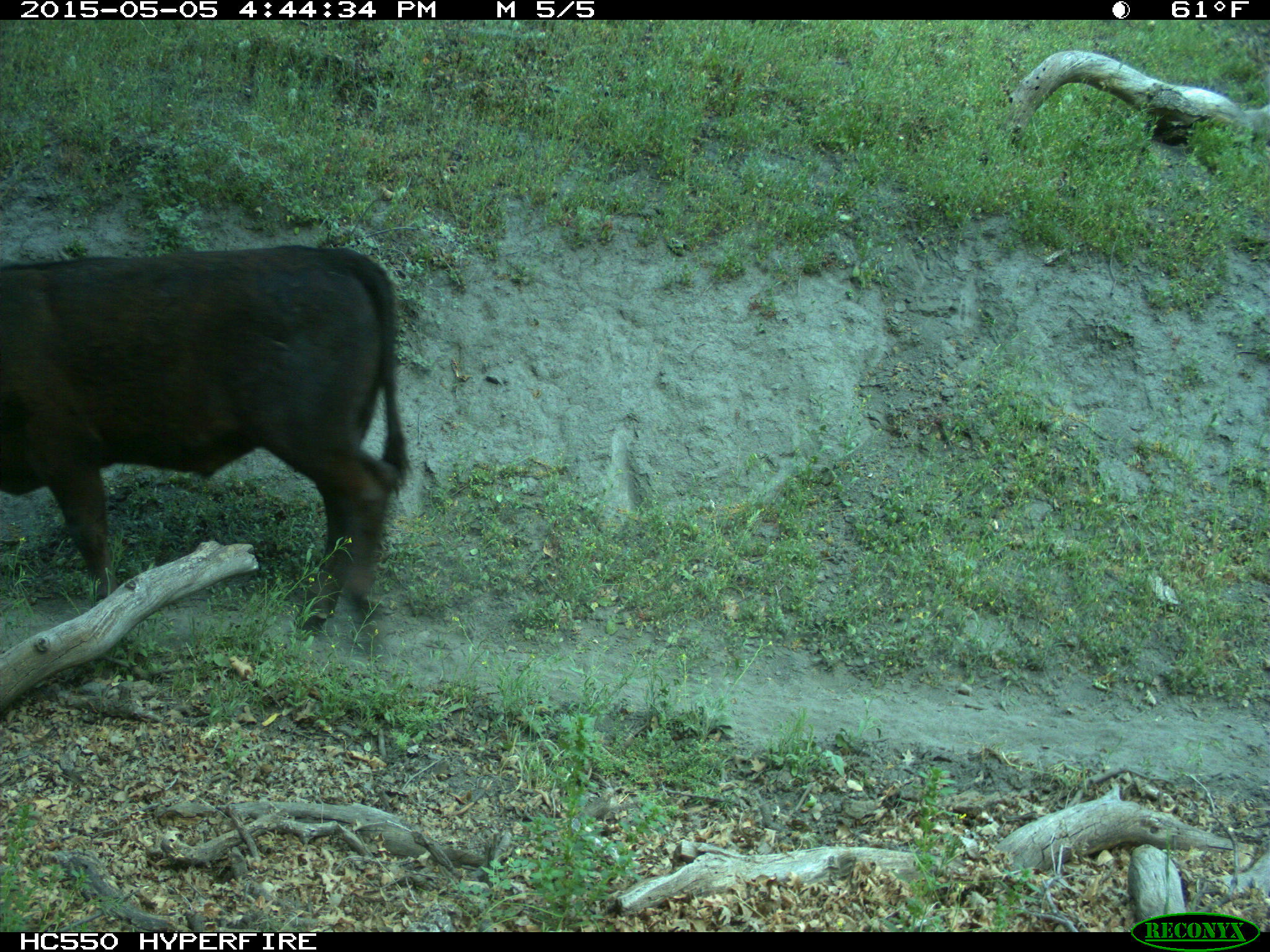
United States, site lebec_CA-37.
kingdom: Animalia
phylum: Chordata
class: Mammalia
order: Artiodactyla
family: Bovidae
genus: Bos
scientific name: Bos taurus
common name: domestic cow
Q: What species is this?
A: Bos taurus (domestic cow).